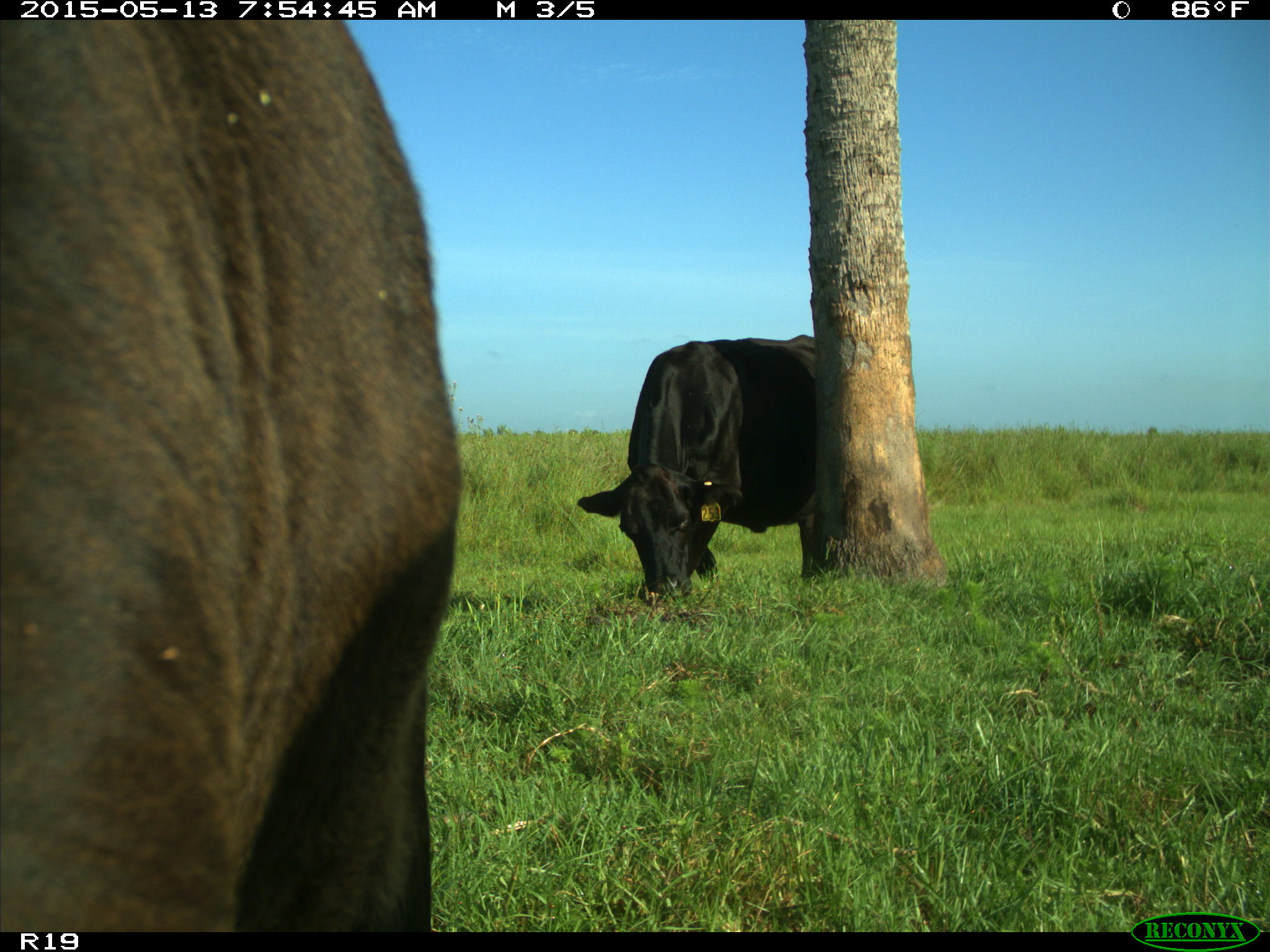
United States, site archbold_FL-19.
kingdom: Animalia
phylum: Chordata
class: Mammalia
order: Artiodactyla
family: Bovidae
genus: Bos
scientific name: Bos taurus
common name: domestic cow